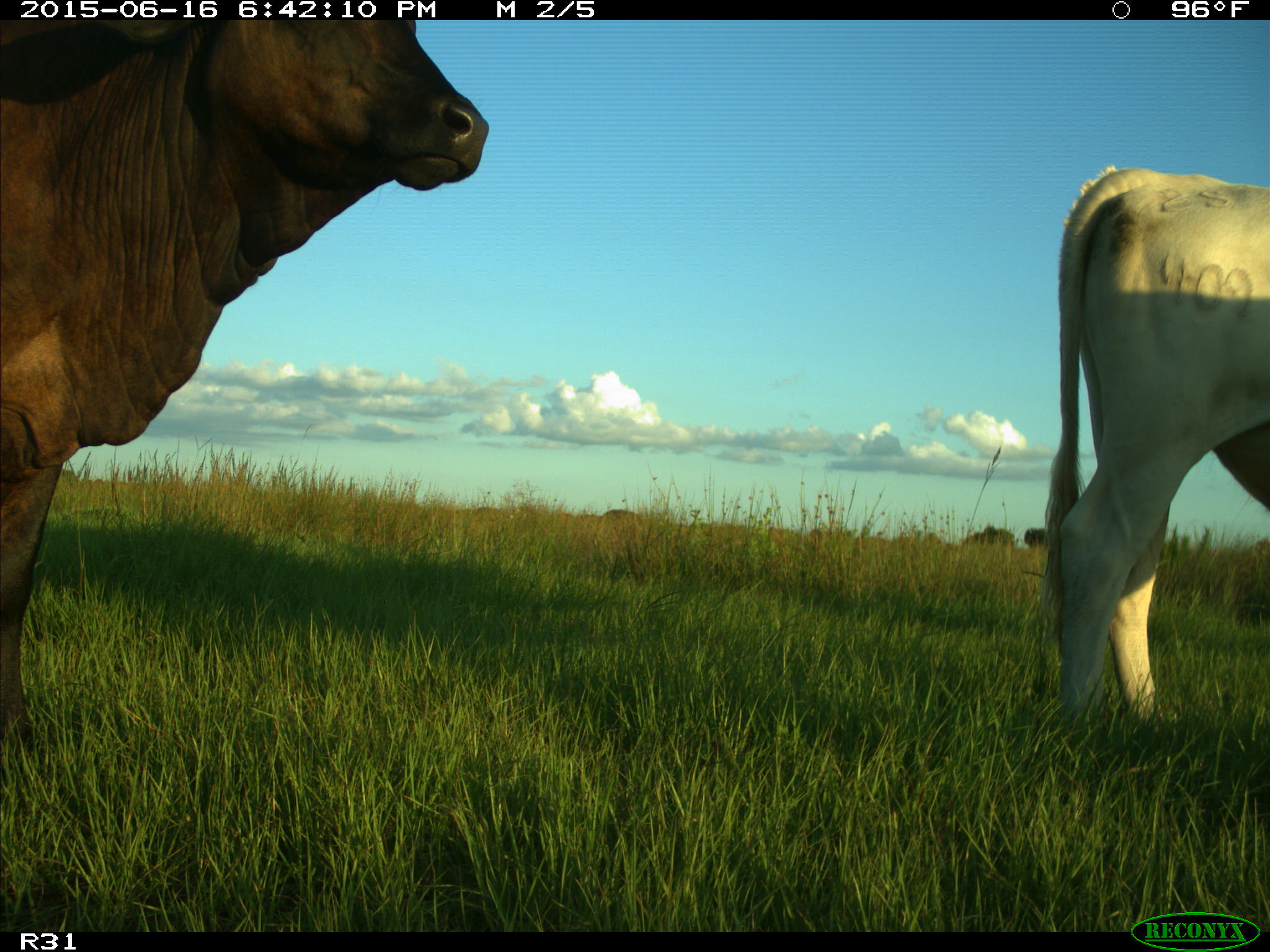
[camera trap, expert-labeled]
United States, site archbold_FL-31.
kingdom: Animalia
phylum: Chordata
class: Mammalia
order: Artiodactyla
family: Bovidae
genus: Bos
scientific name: Bos taurus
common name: domestic cow